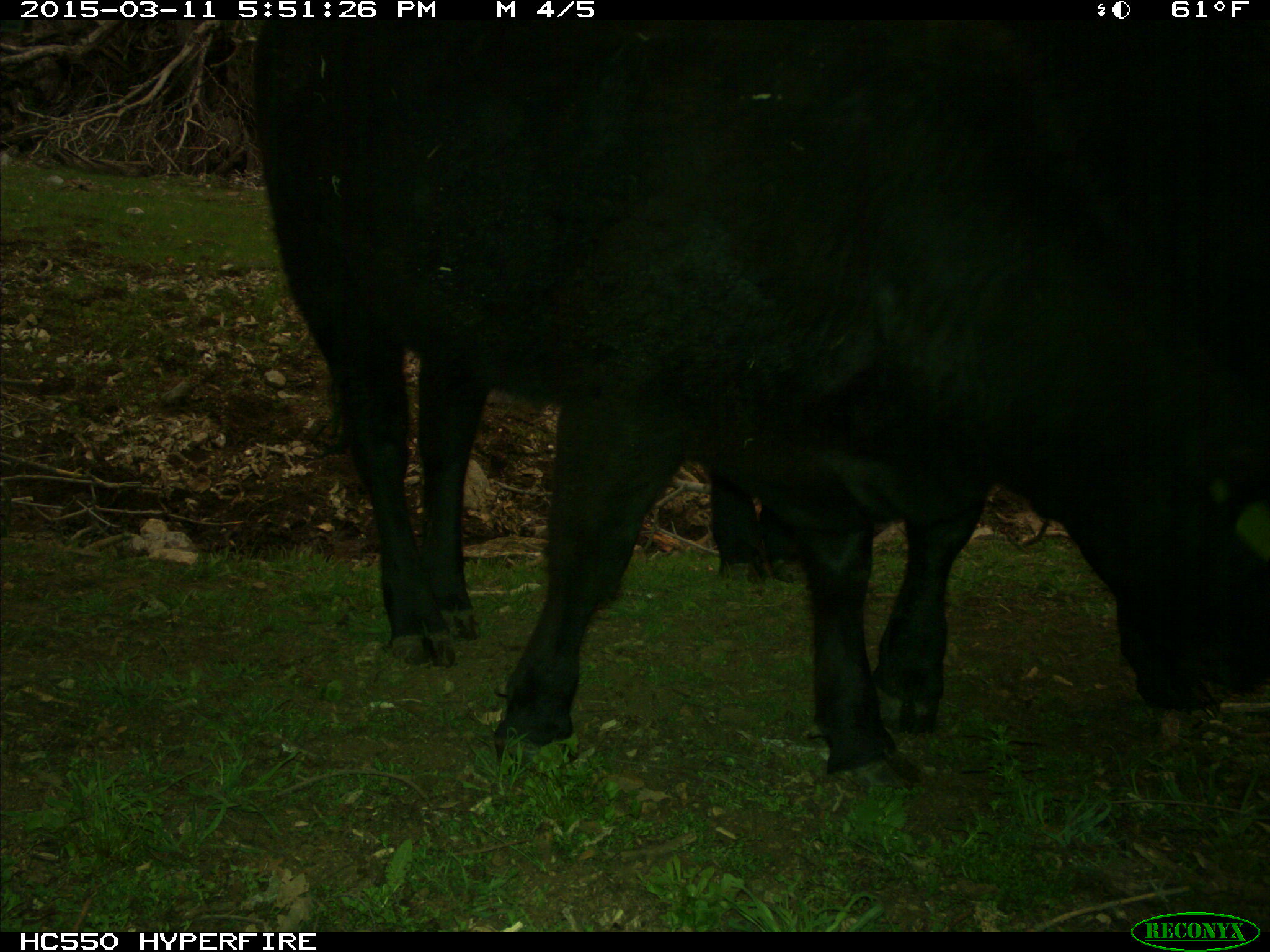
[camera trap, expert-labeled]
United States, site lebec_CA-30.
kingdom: Animalia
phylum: Chordata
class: Mammalia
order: Artiodactyla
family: Bovidae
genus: Bos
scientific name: Bos taurus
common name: domestic cow